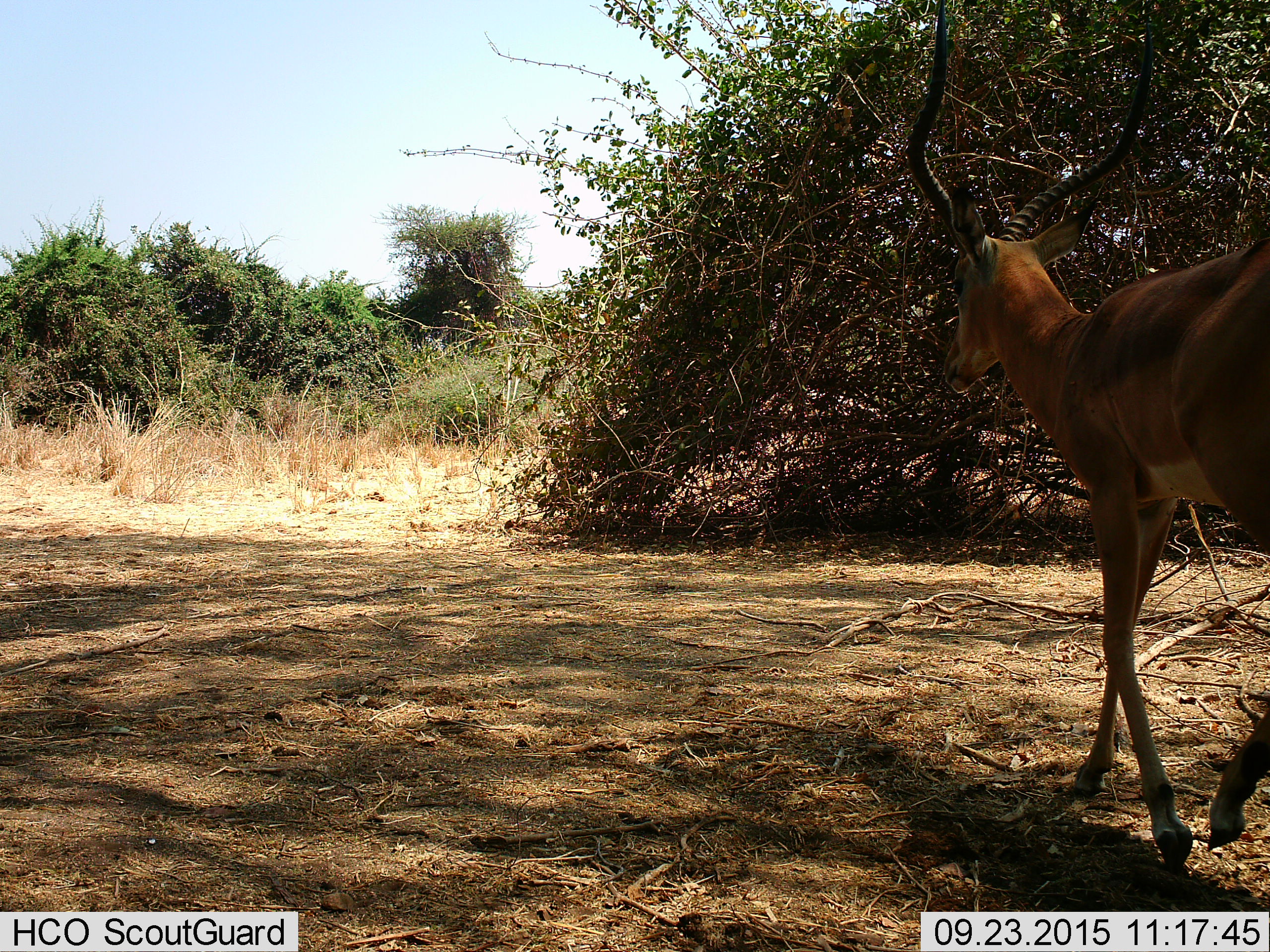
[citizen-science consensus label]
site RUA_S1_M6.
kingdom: Animalia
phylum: Chordata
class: Mammalia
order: Artiodactyla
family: Bovidae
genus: Aepyceros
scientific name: Aepyceros melampus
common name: impala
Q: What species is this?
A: Impala (Aepyceros melampus).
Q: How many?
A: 1.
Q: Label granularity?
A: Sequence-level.